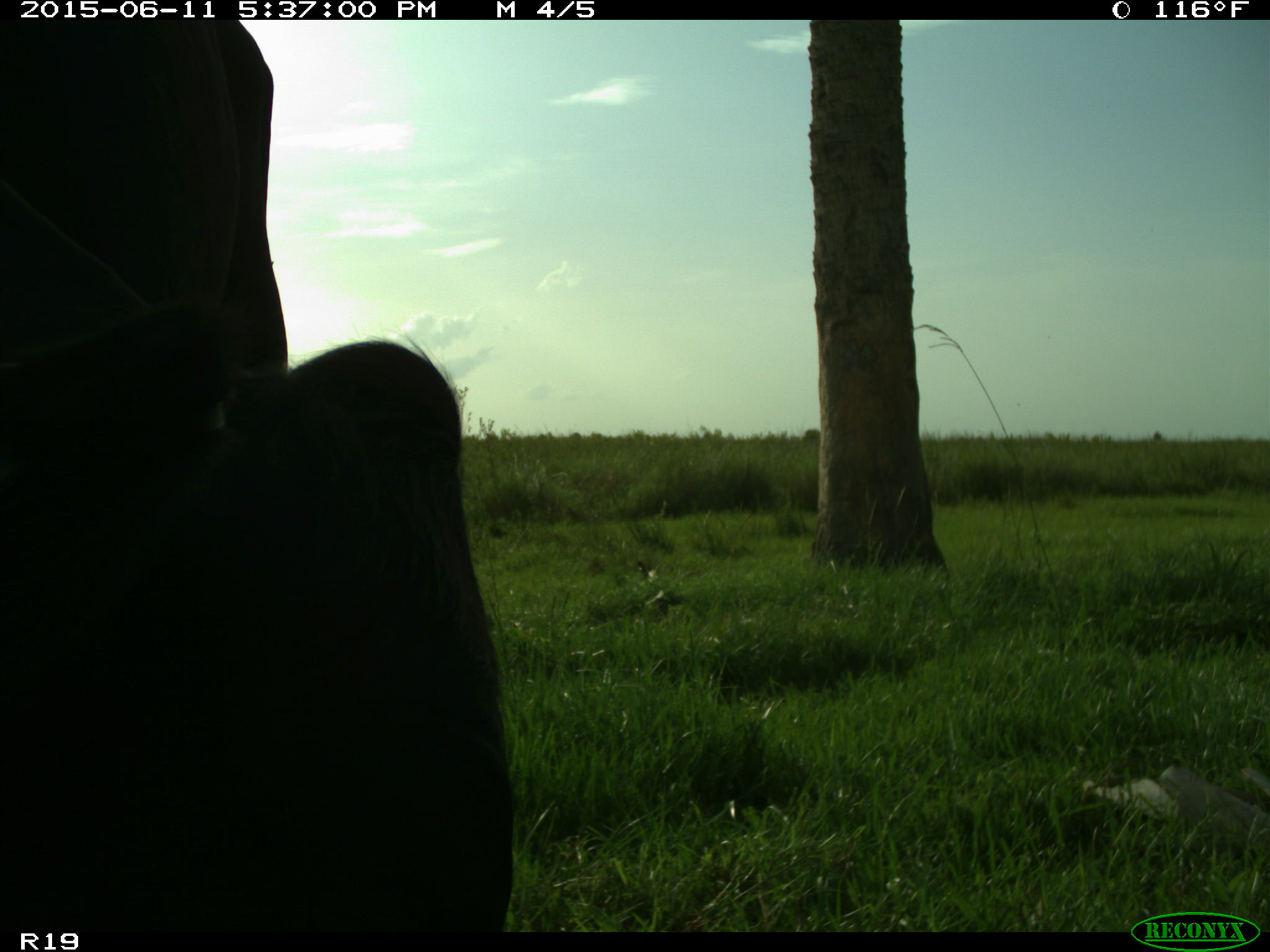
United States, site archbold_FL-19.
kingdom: Animalia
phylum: Chordata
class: Mammalia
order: Artiodactyla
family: Bovidae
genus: Bos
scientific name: Bos taurus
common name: domestic cow